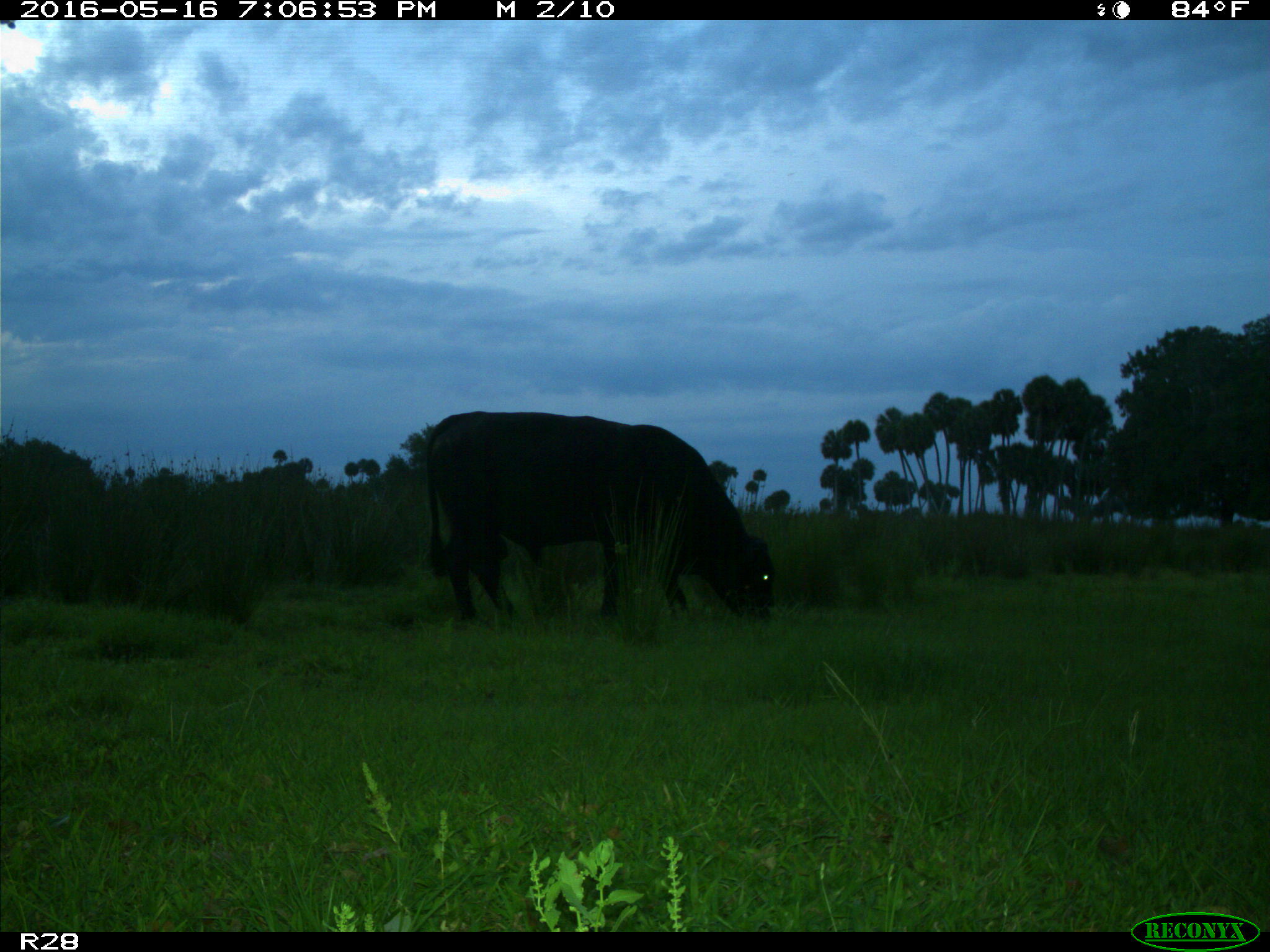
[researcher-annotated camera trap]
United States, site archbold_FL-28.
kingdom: Animalia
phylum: Chordata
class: Mammalia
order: Artiodactyla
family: Bovidae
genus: Bos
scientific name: Bos taurus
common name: domestic cow